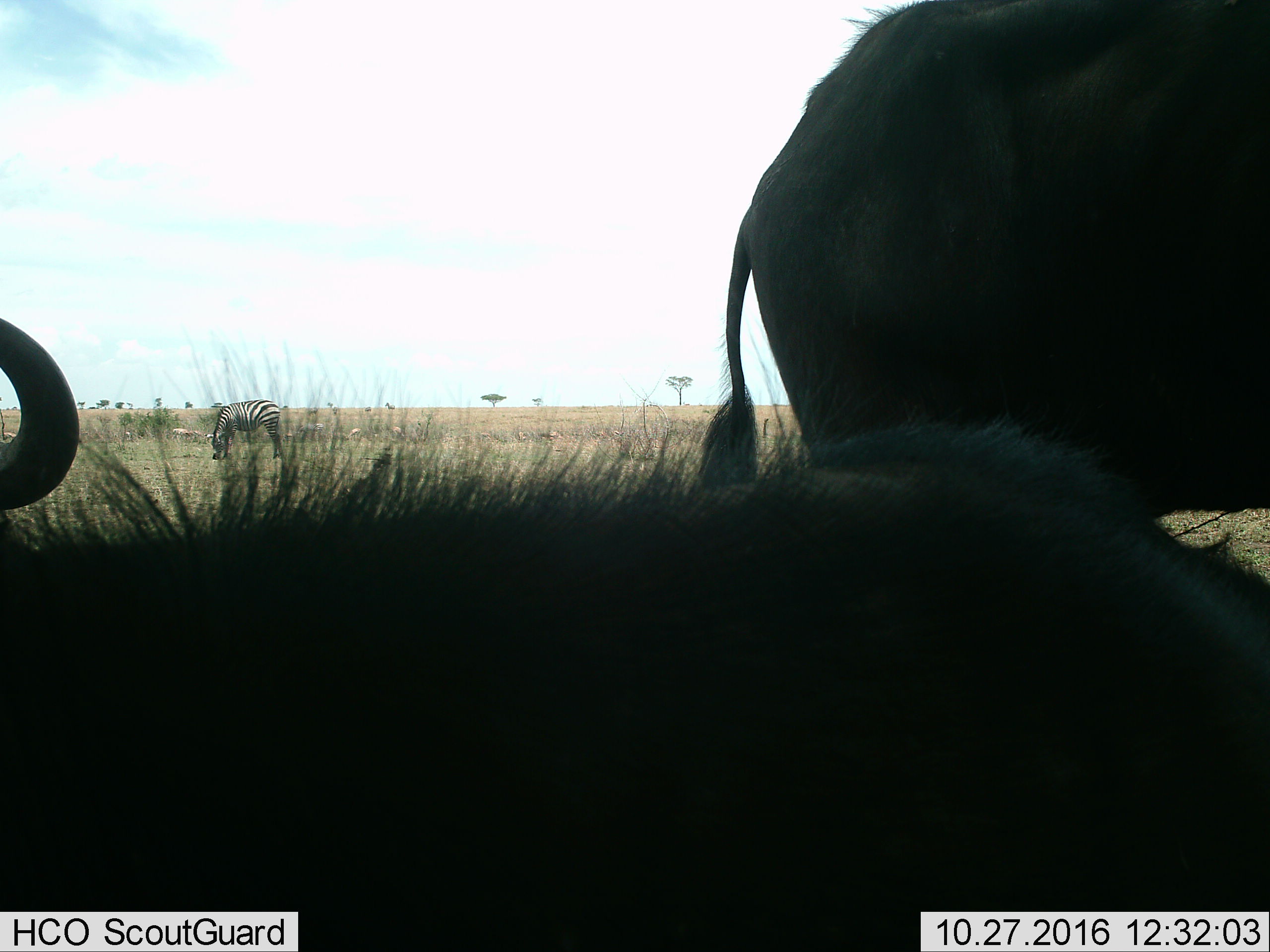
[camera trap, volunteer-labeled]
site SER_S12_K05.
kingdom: Animalia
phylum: Chordata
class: Mammalia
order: Perissodactyla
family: Equidae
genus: Equus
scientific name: Equus quagga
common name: plains zebra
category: zebraplains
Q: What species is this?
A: Zebraplains (plains zebra) (Equus quagga).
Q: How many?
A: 1.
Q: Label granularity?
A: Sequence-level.